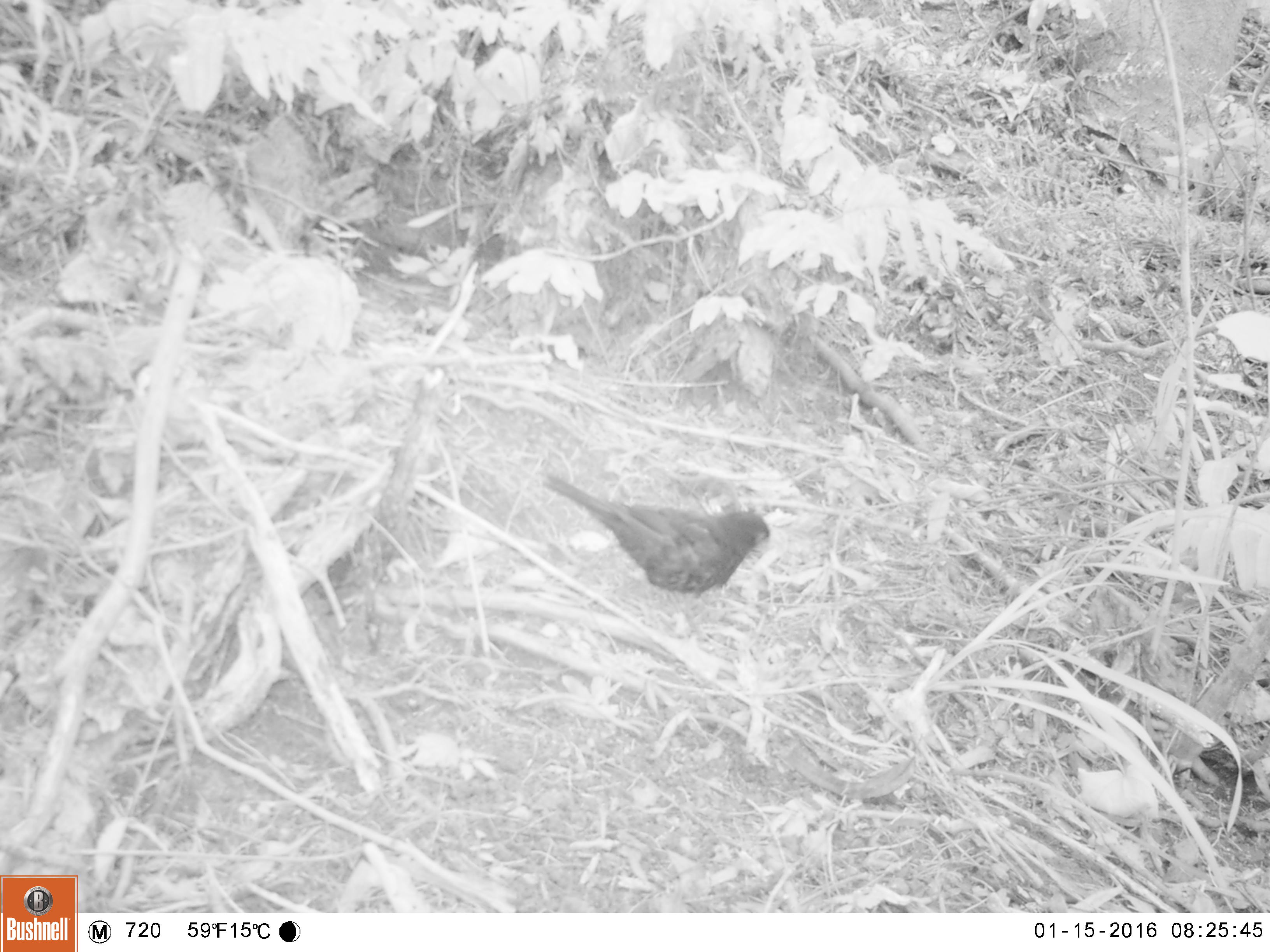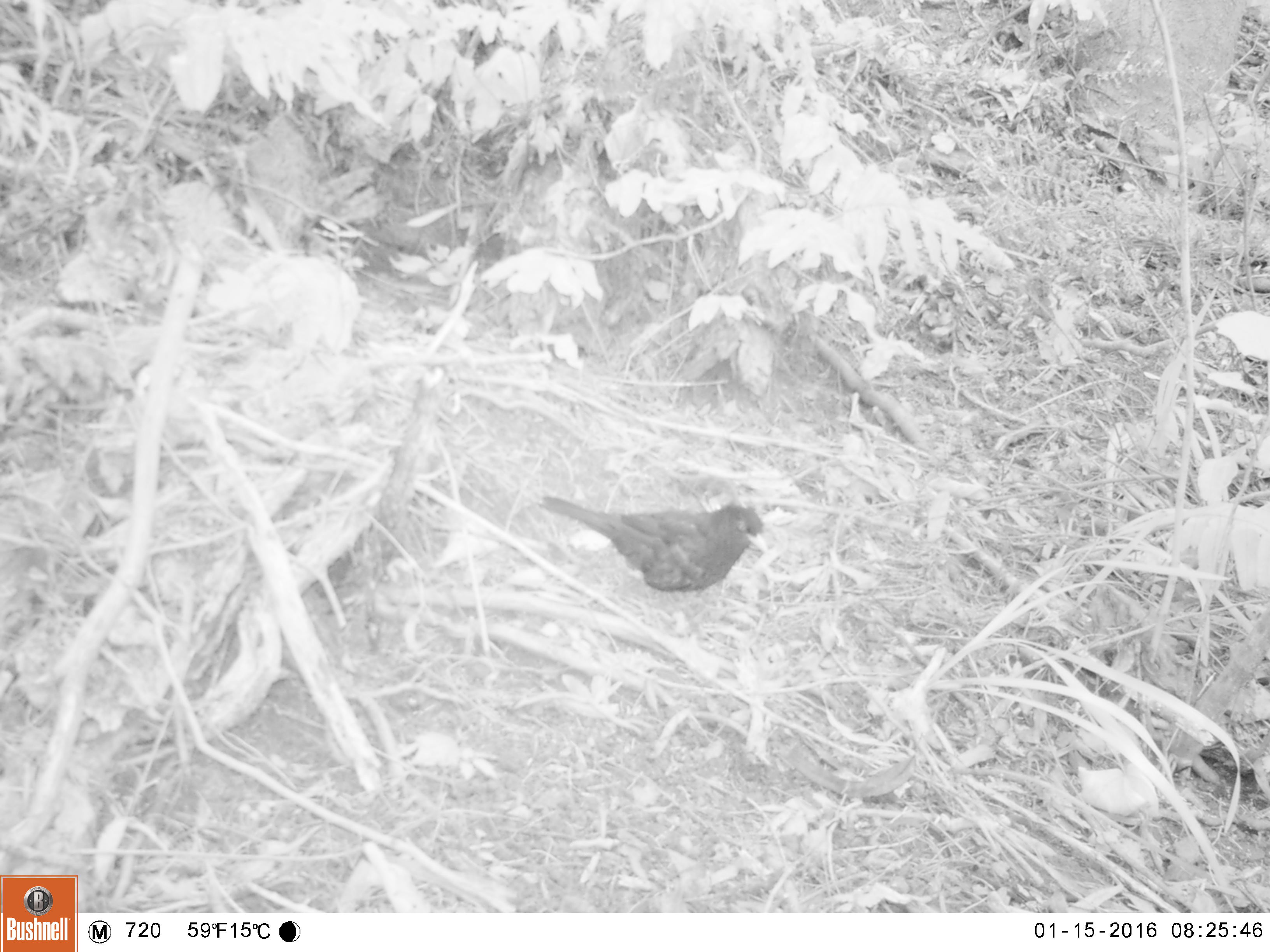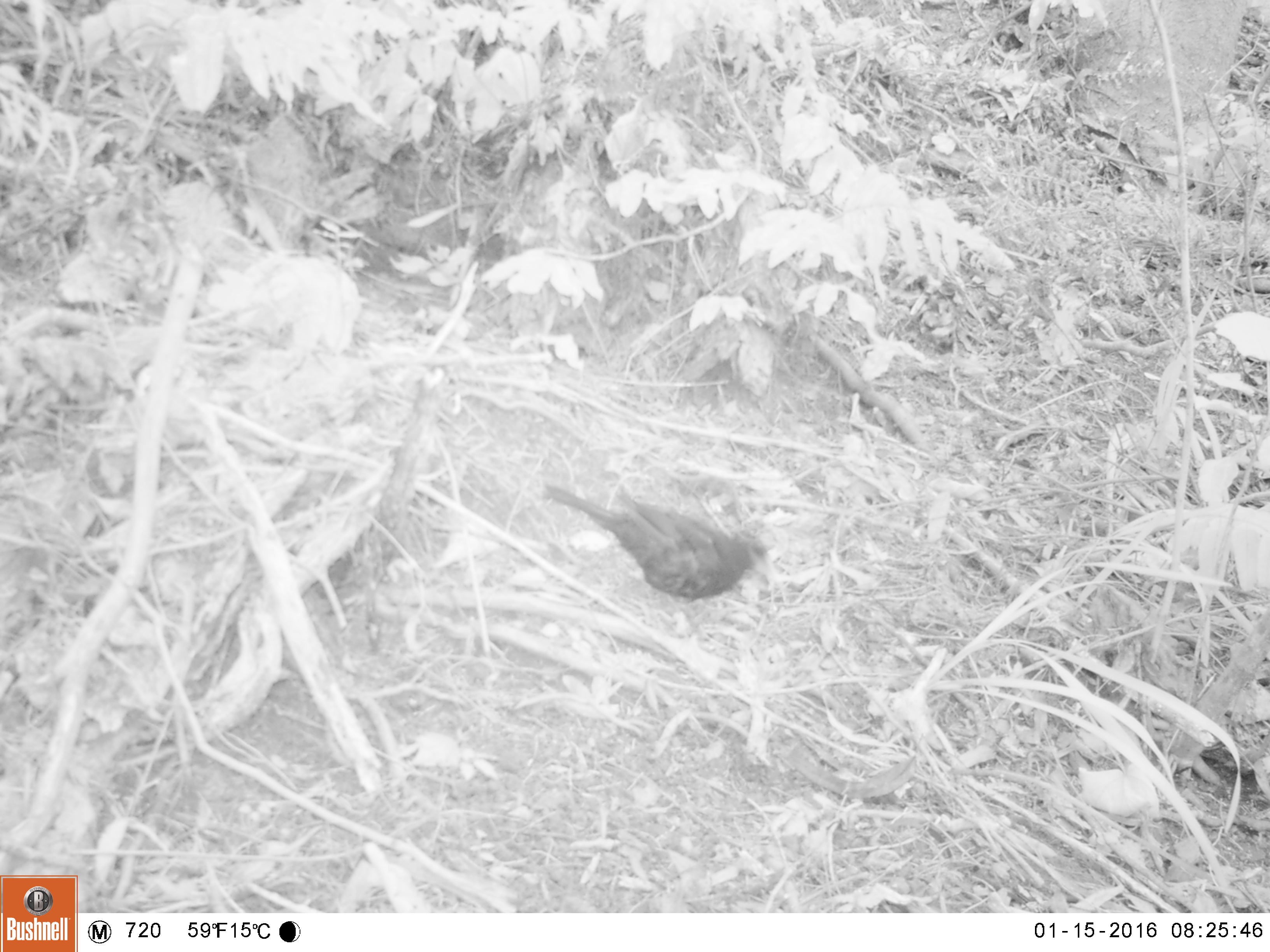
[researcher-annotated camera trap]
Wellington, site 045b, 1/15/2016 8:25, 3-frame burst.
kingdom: Animalia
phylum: Chordata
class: Aves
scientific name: Aves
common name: bird